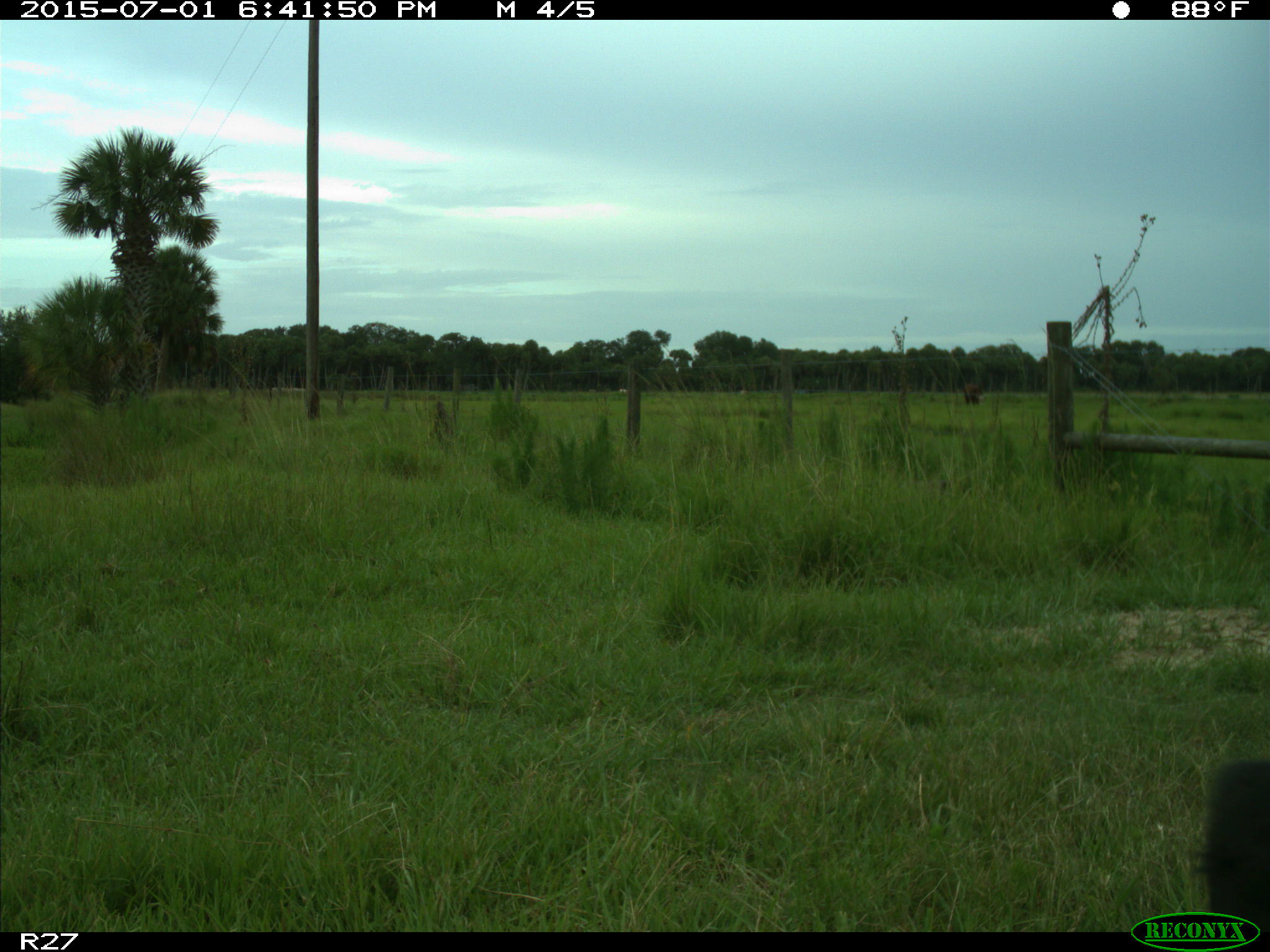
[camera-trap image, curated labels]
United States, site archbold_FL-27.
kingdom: Animalia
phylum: Chordata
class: Mammalia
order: Artiodactyla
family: Bovidae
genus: Bos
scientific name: Bos taurus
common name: domestic cow